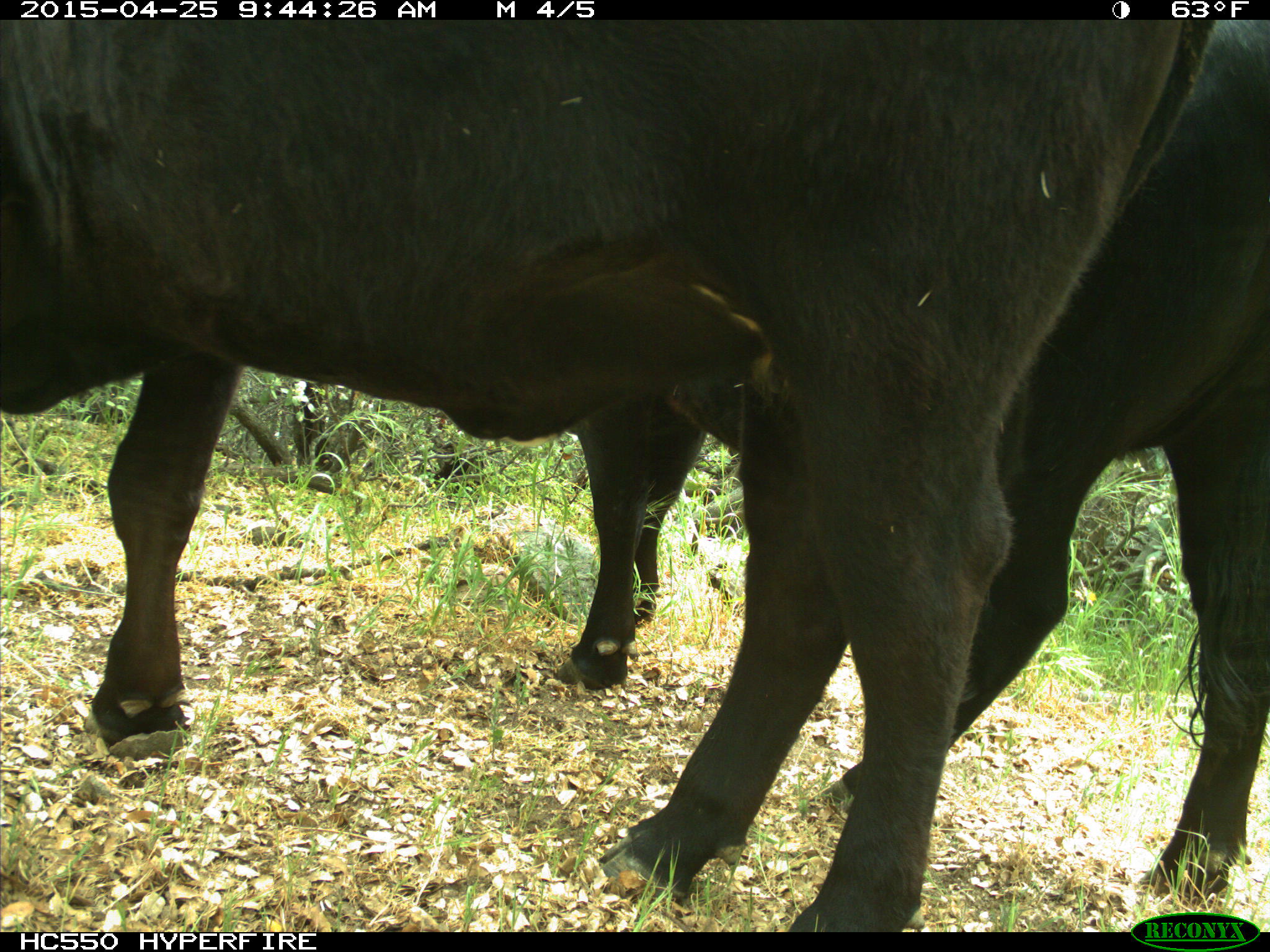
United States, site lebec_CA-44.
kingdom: Animalia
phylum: Chordata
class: Mammalia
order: Artiodactyla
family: Suidae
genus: Sus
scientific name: Sus scrofa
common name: wild boar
Sus scrofa (wild boar).